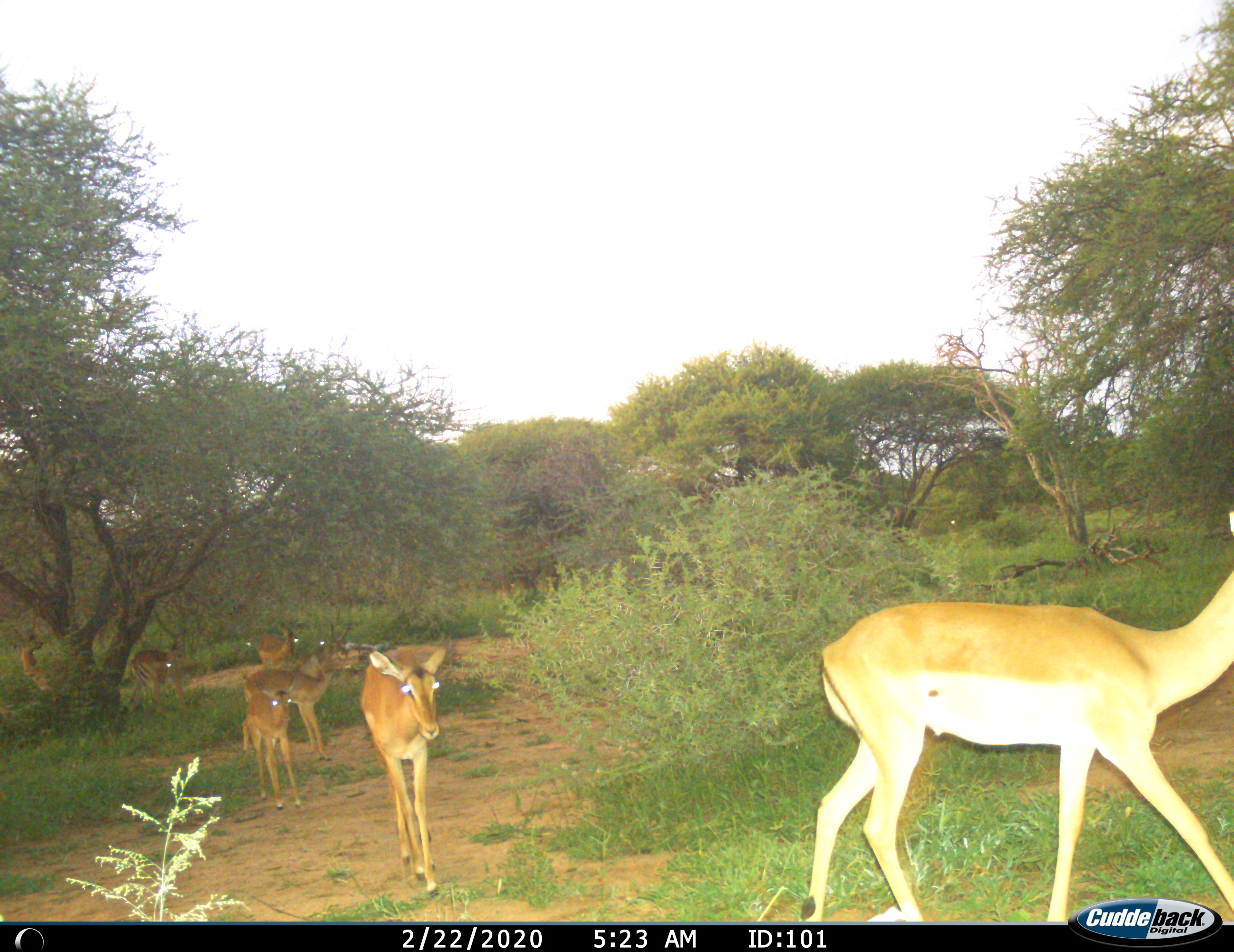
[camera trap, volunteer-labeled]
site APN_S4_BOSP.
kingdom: Animalia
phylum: Chordata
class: Mammalia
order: Artiodactyla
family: Bovidae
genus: Aepyceros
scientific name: Aepyceros melampus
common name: impala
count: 8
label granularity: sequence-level